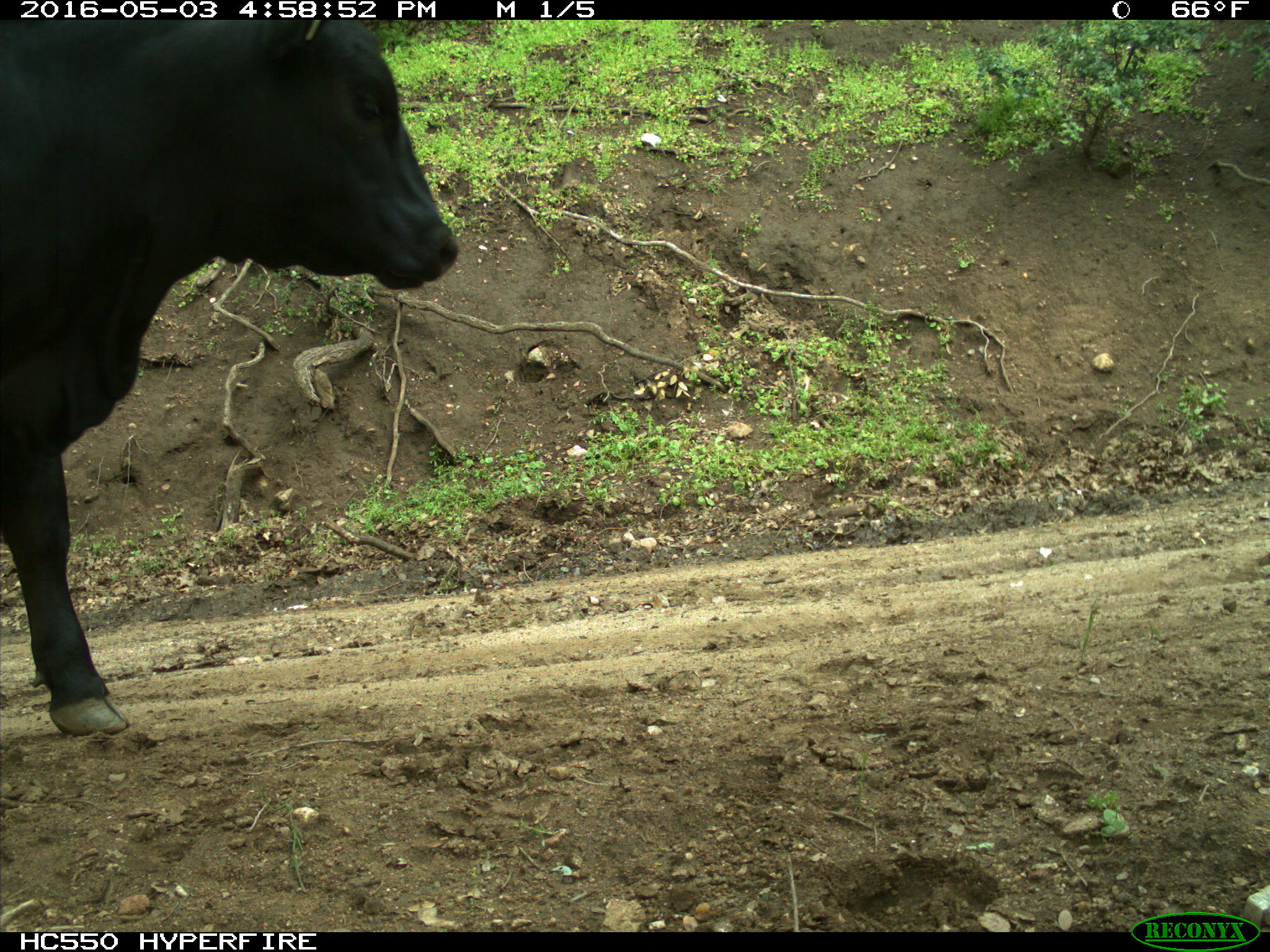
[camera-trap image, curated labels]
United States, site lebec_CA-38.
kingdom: Animalia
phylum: Chordata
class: Mammalia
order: Artiodactyla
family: Bovidae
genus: Bos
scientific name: Bos taurus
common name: domestic cow